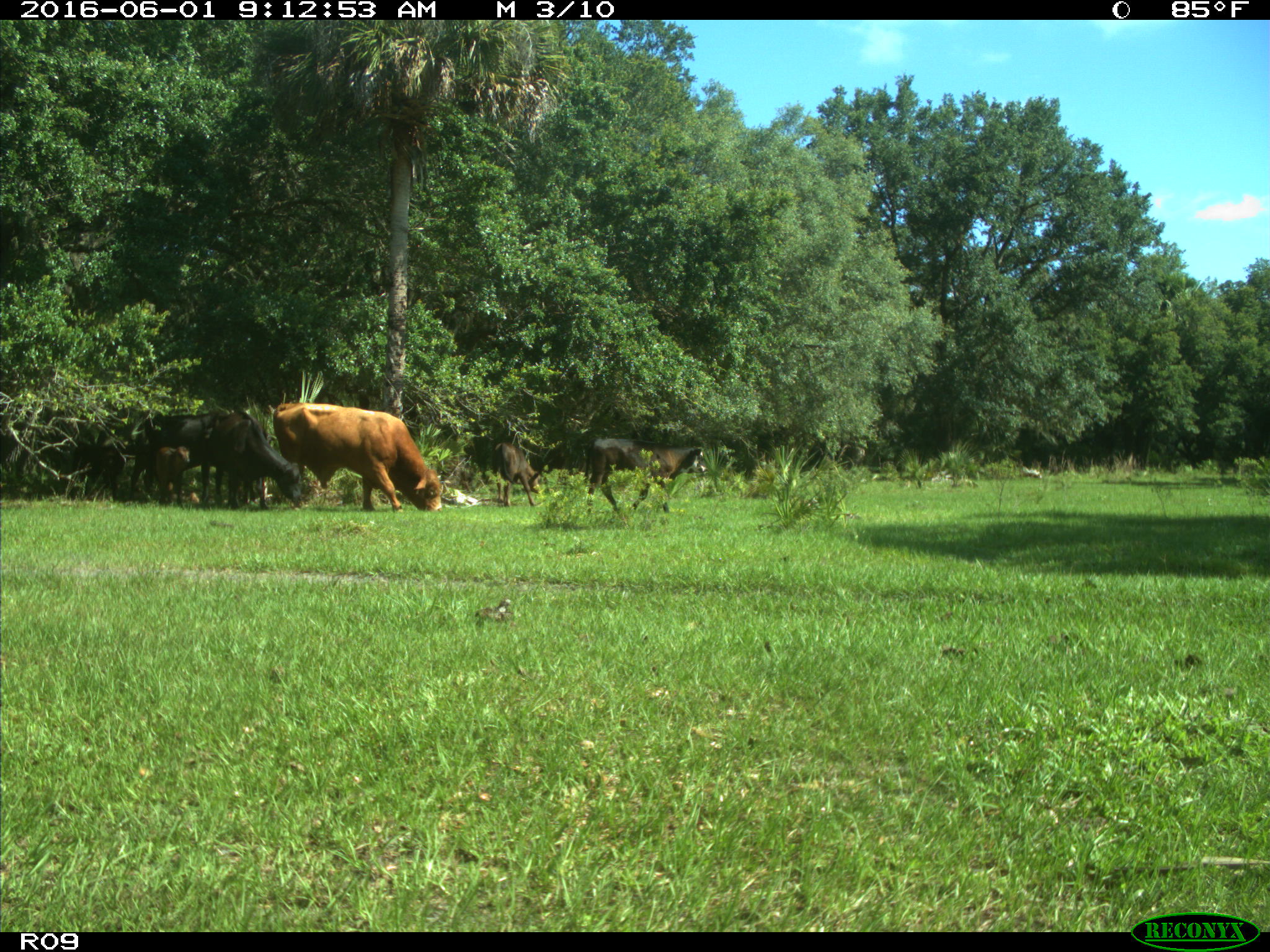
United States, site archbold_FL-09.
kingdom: Animalia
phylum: Chordata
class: Mammalia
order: Artiodactyla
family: Bovidae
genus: Bos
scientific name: Bos taurus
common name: domestic cow